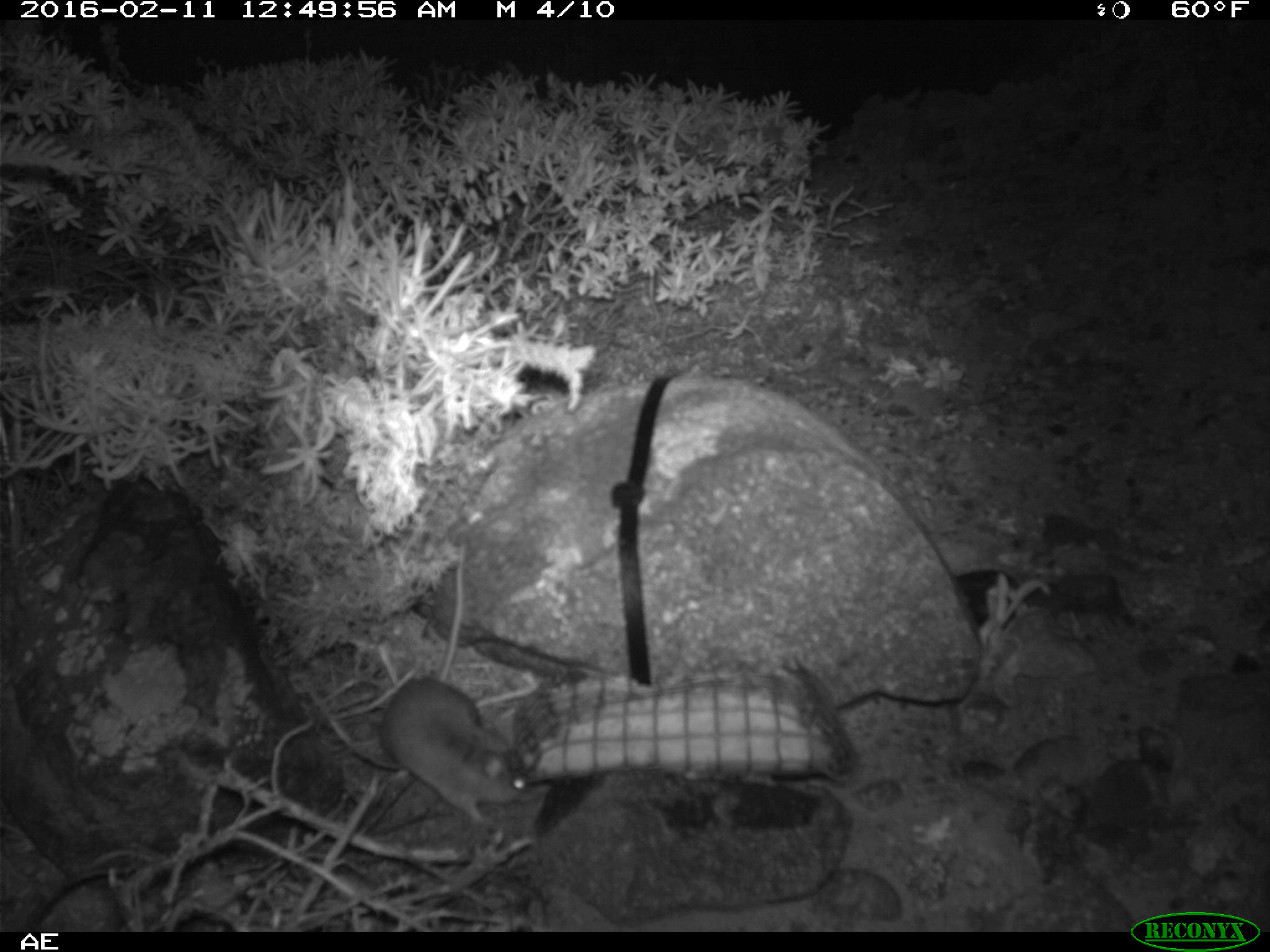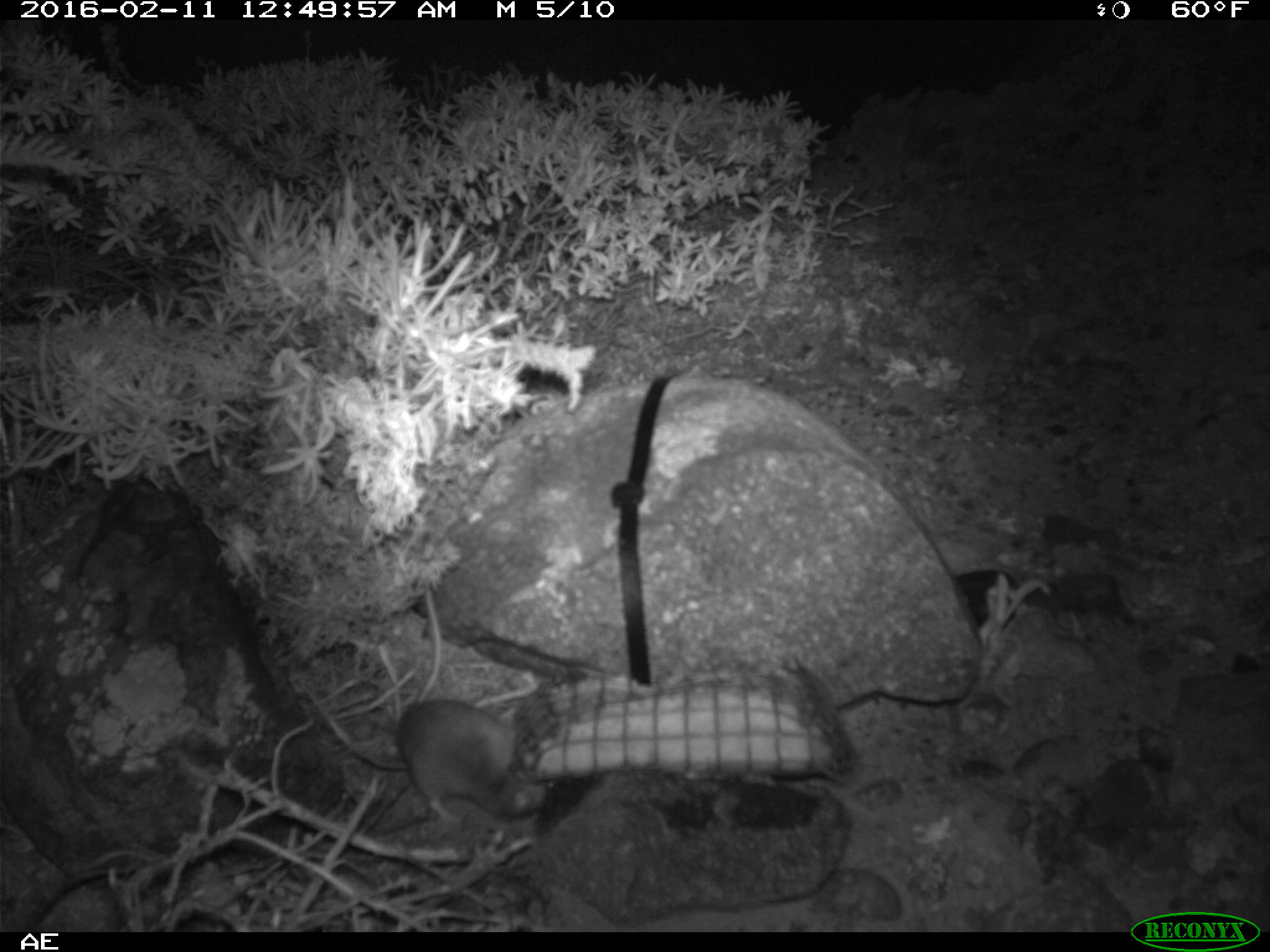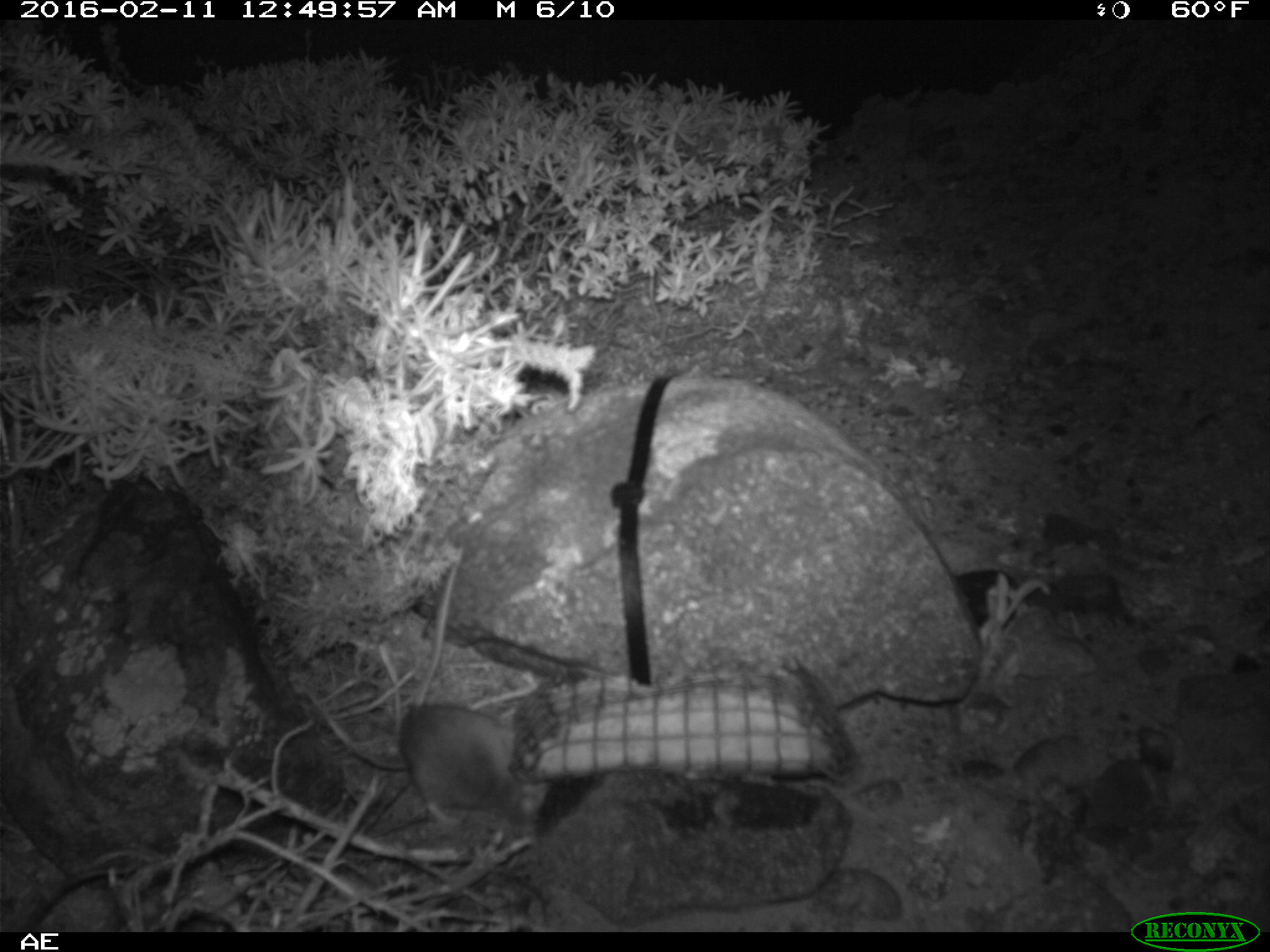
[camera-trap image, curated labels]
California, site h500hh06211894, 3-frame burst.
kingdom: Animalia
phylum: Chordata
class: Mammalia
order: Rodentia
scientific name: Rodentia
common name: rodent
Rodent (Rodentia).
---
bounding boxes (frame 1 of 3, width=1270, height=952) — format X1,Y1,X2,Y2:
rodent: 377,540,529,821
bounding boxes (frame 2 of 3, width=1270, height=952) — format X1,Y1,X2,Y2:
rodent: 353,697,555,830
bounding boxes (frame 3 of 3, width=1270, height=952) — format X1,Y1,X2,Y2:
rodent: 308,686,551,837